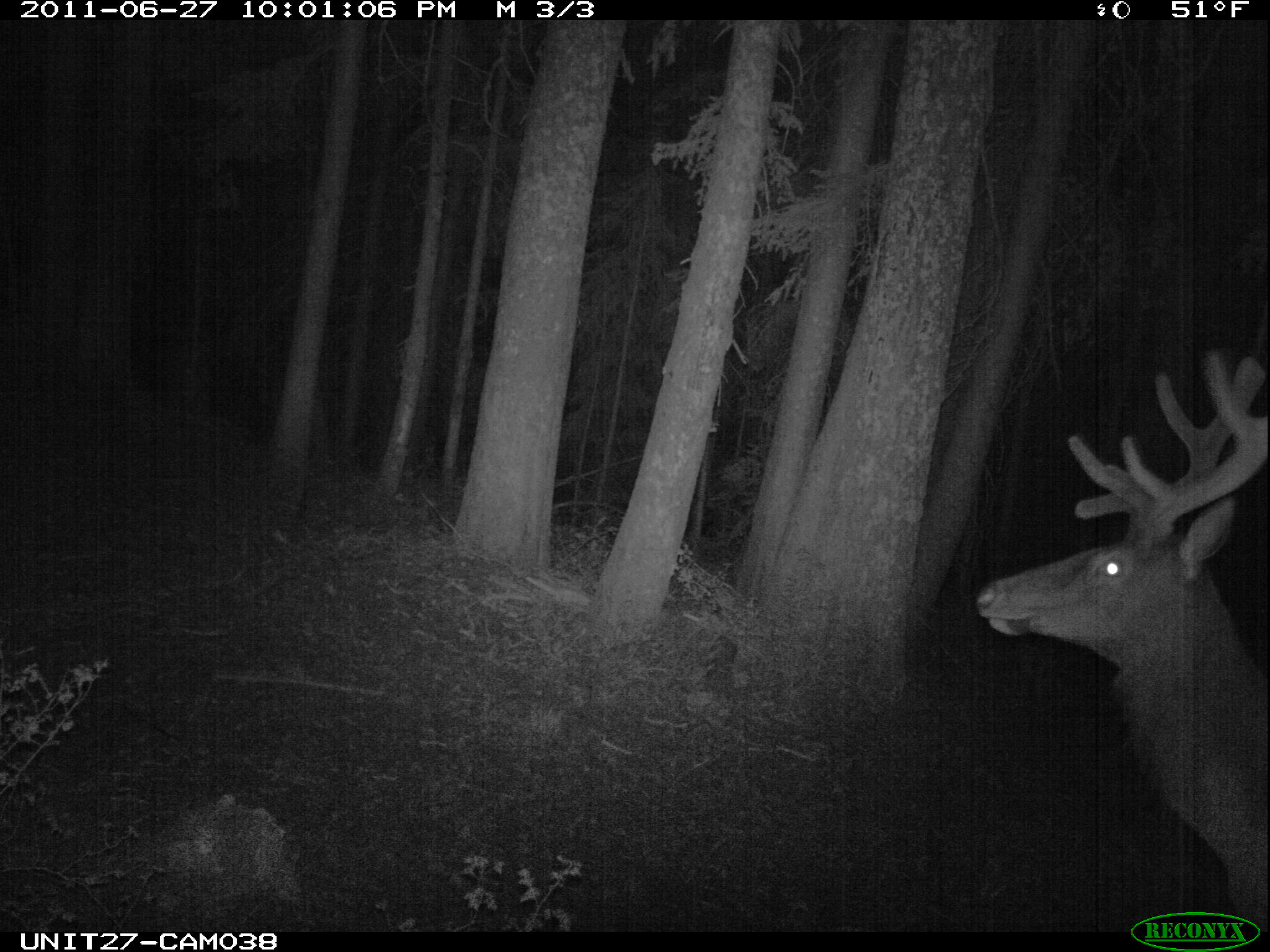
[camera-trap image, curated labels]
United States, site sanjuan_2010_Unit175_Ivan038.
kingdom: Animalia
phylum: Chordata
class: Mammalia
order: Artiodactyla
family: Cervidae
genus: Cervus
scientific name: Cervus elaphus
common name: red deer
Cervus elaphus (red deer).